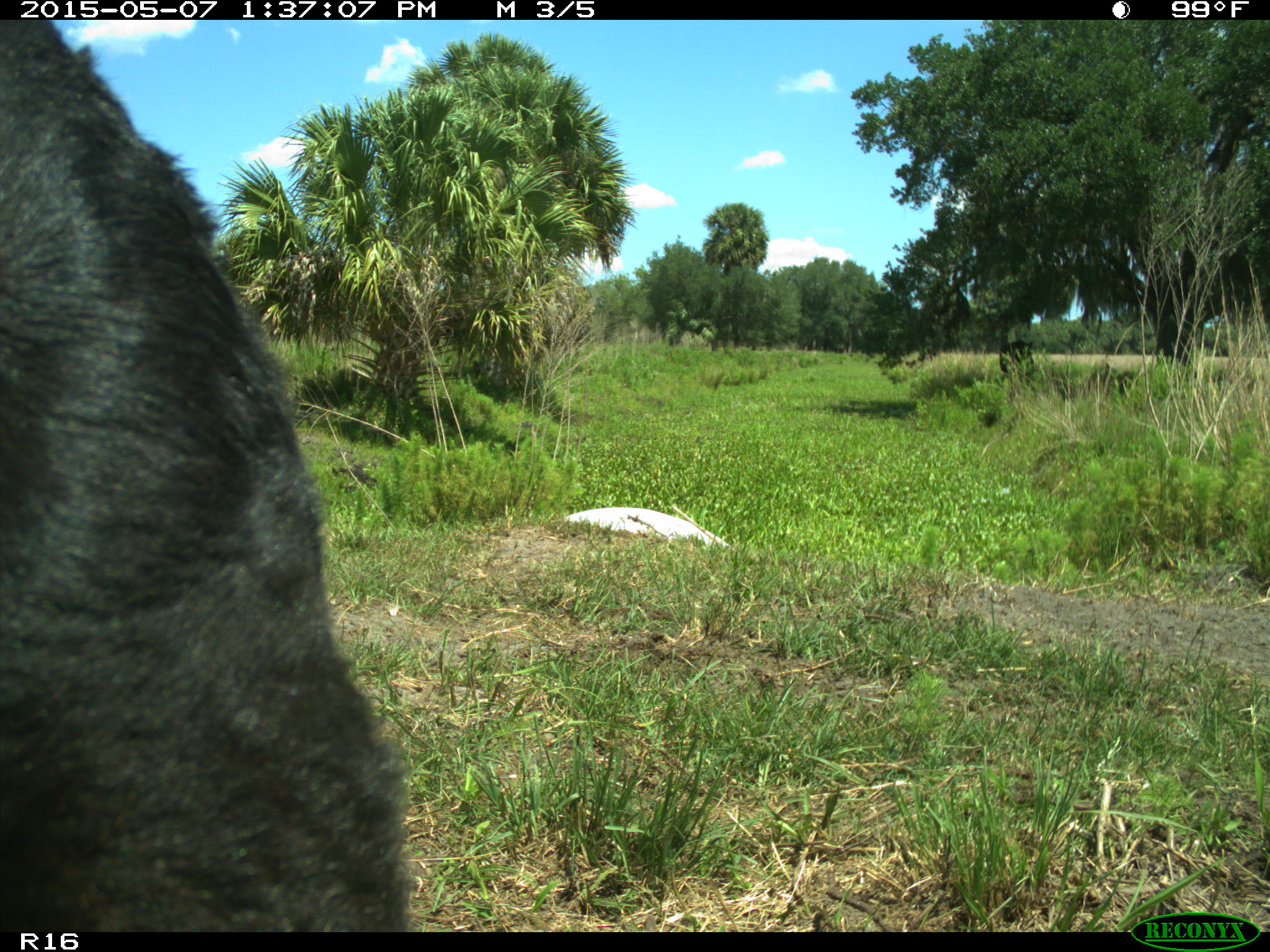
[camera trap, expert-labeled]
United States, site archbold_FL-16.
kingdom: Animalia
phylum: Chordata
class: Mammalia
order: Artiodactyla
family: Bovidae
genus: Bos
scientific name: Bos taurus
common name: domestic cow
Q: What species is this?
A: Bos taurus (domestic cow).